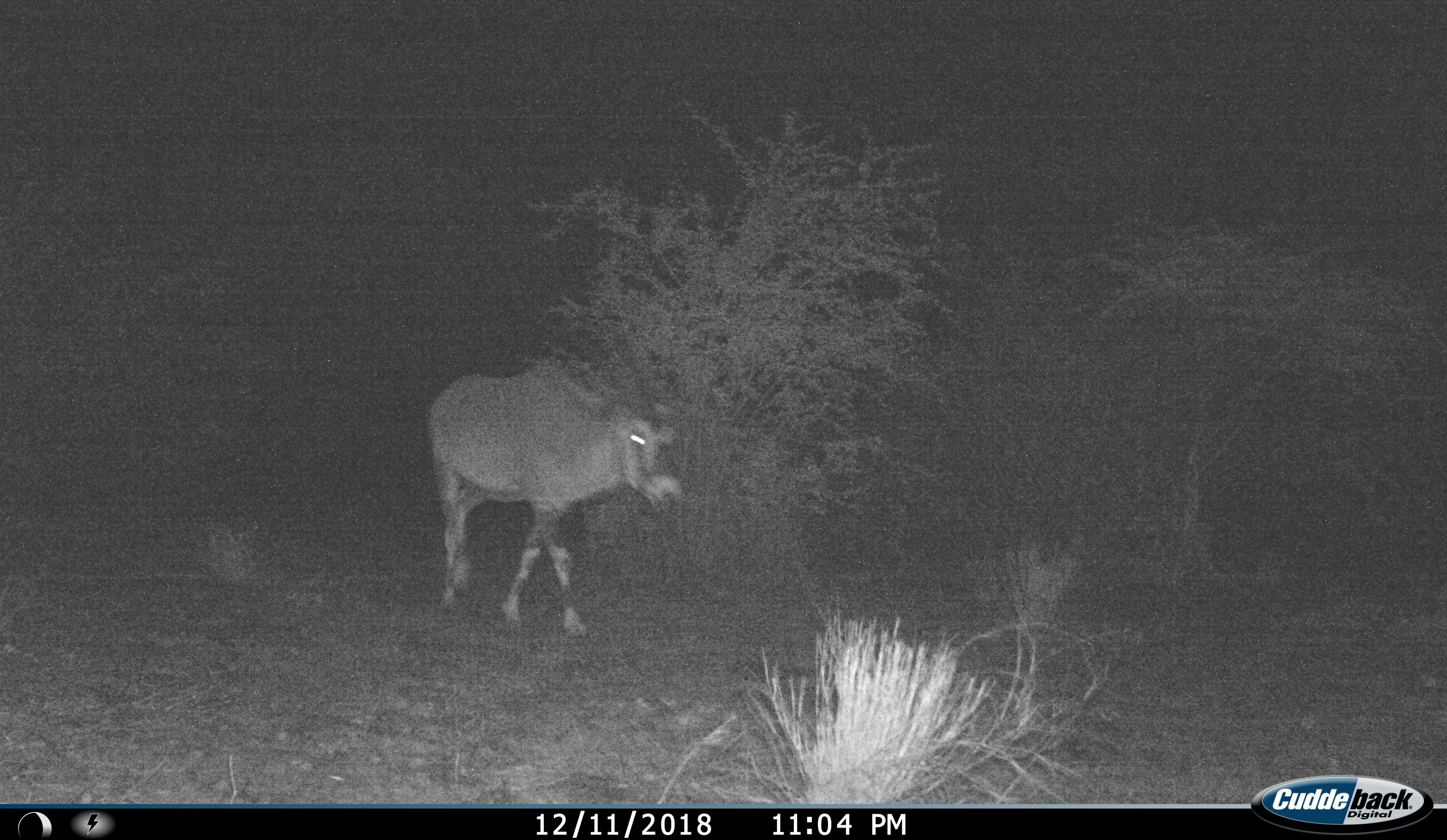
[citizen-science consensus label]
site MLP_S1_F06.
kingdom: Animalia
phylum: Chordata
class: Mammalia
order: Artiodactyla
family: Bovidae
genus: Oryx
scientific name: Oryx gazella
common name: gemsbok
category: oryx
Oryx (gemsbok) (Oryx gazella), count 1. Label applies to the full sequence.